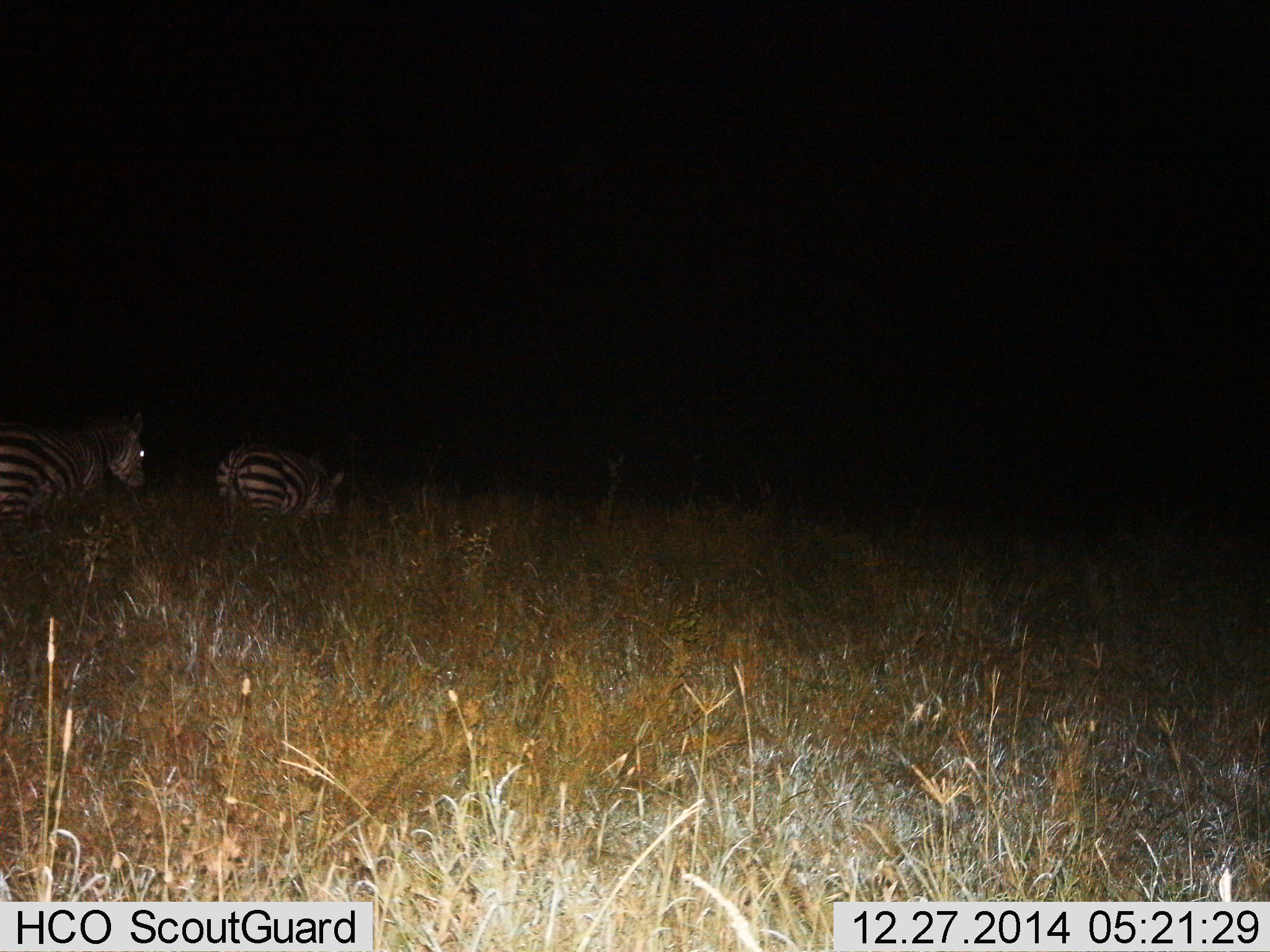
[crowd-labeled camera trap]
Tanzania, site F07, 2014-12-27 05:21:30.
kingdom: Animalia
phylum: Chordata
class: Mammalia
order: Perissodactyla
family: Equidae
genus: Equus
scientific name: Equus quagga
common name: plains zebra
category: zebra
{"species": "zebra (plains zebra) (Equus quagga)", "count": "2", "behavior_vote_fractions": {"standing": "20%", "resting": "0%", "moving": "70%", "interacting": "0%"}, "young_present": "0%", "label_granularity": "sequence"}